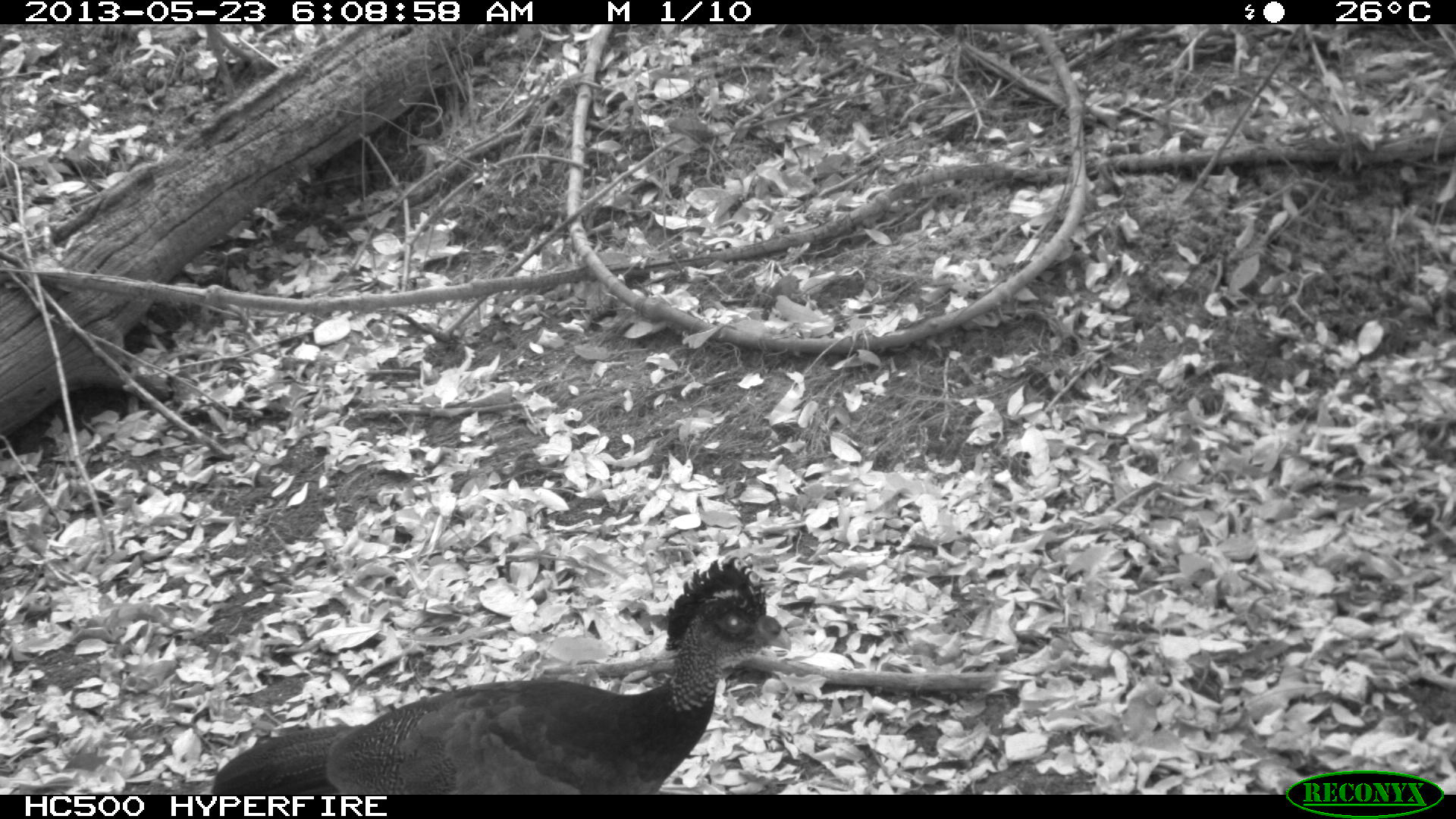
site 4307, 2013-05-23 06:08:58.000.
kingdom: Animalia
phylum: Chordata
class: Aves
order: Galliformes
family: Cracidae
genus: Crax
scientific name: Crax rubra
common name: great curassow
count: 1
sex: female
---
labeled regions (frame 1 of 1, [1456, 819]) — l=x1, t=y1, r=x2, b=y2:
crax rubra: l=207, t=552, r=793, b=793